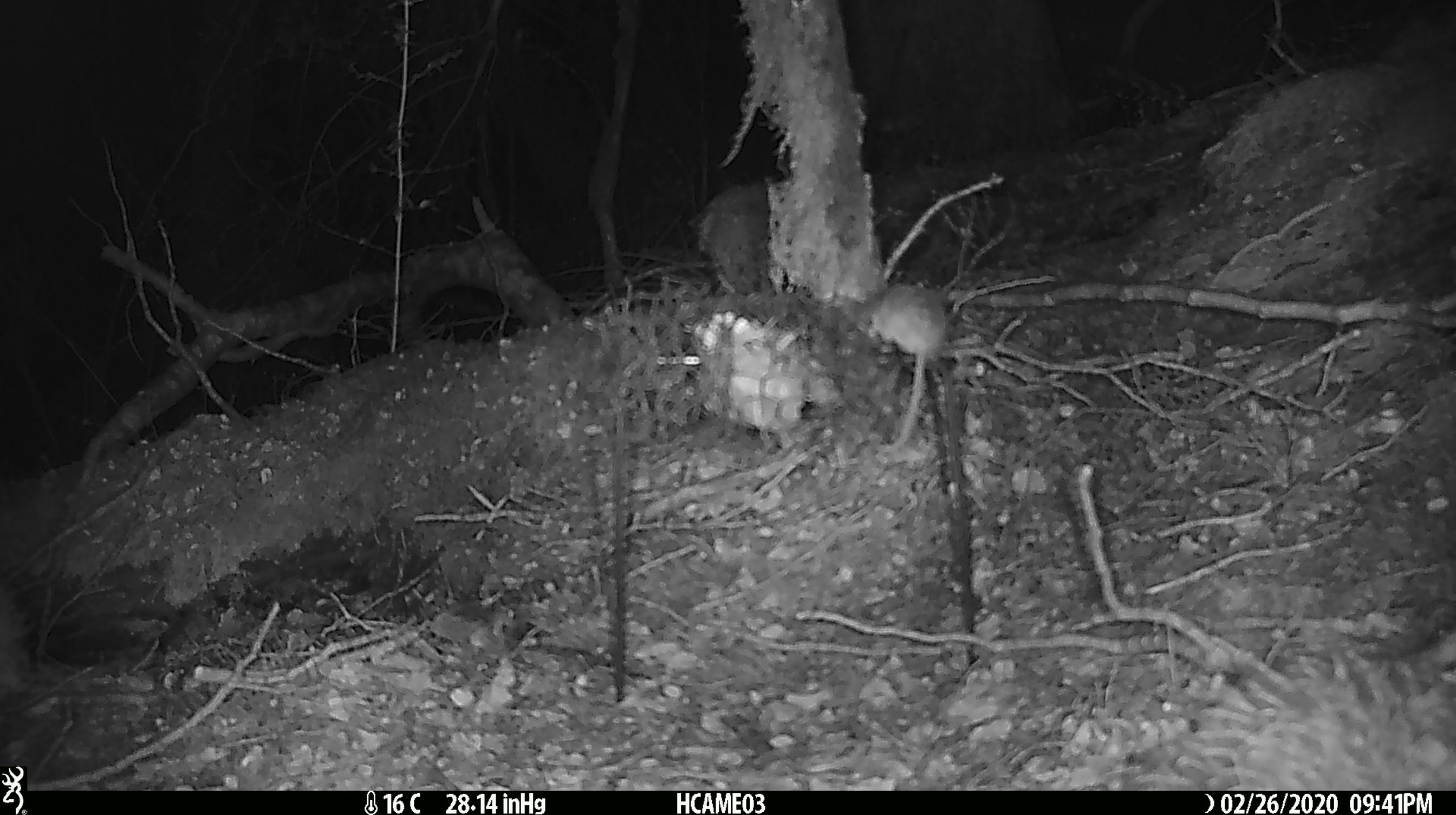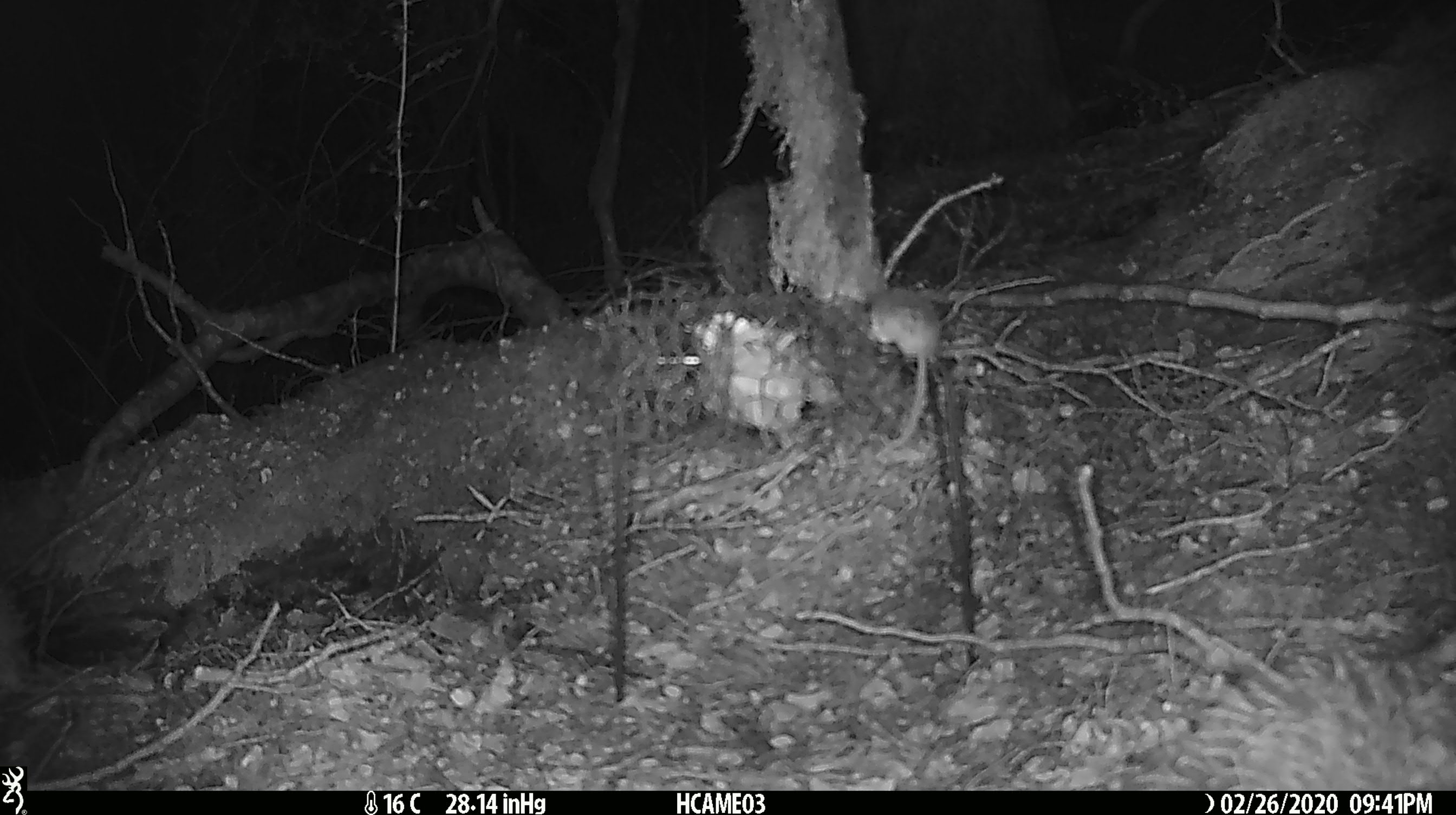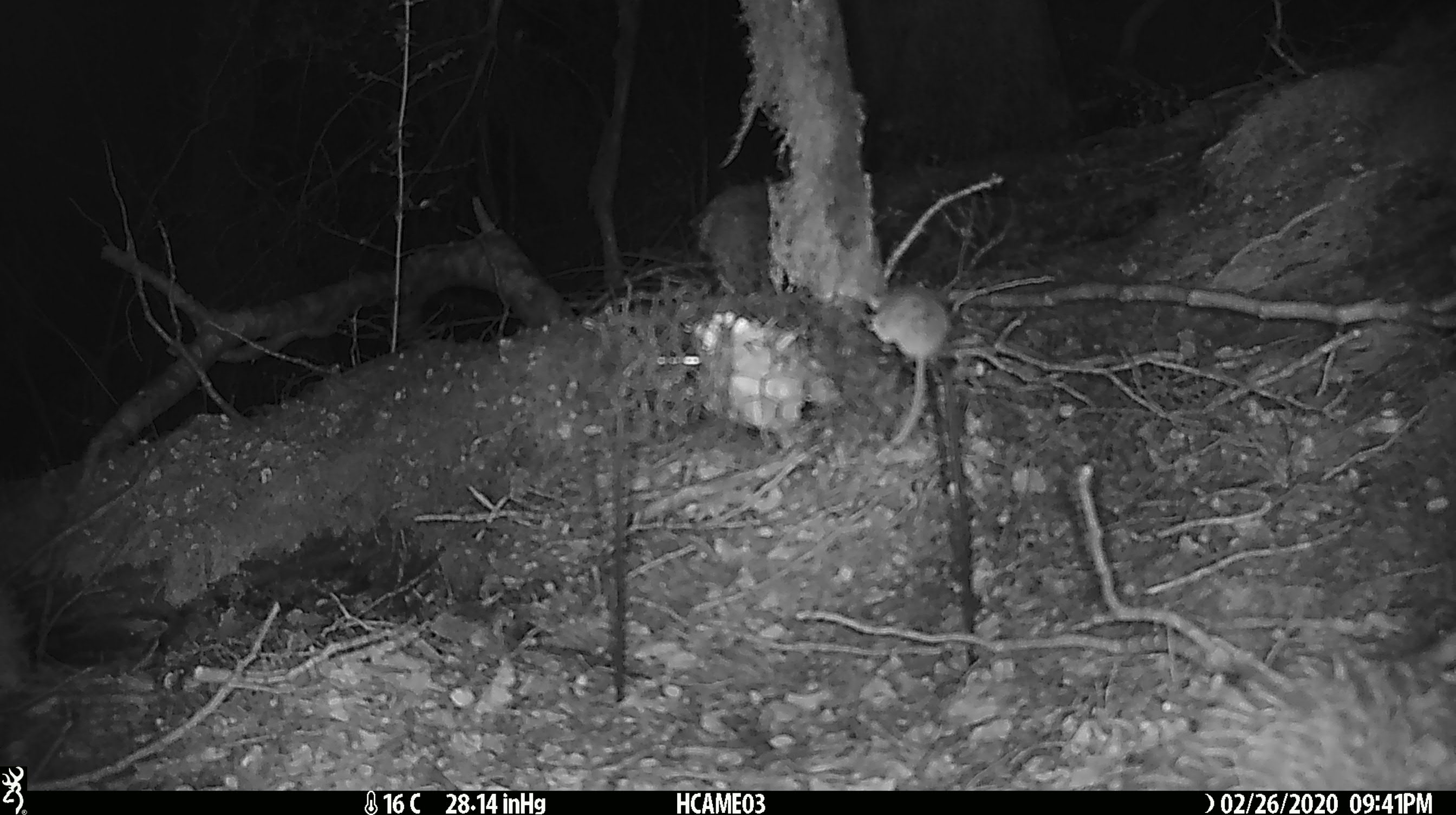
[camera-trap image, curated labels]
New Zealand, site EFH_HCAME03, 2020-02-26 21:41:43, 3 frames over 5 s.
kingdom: Animalia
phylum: Chordata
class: Mammalia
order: Rodentia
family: Muridae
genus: Mus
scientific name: Mus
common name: mouse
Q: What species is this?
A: Mouse (Mus).